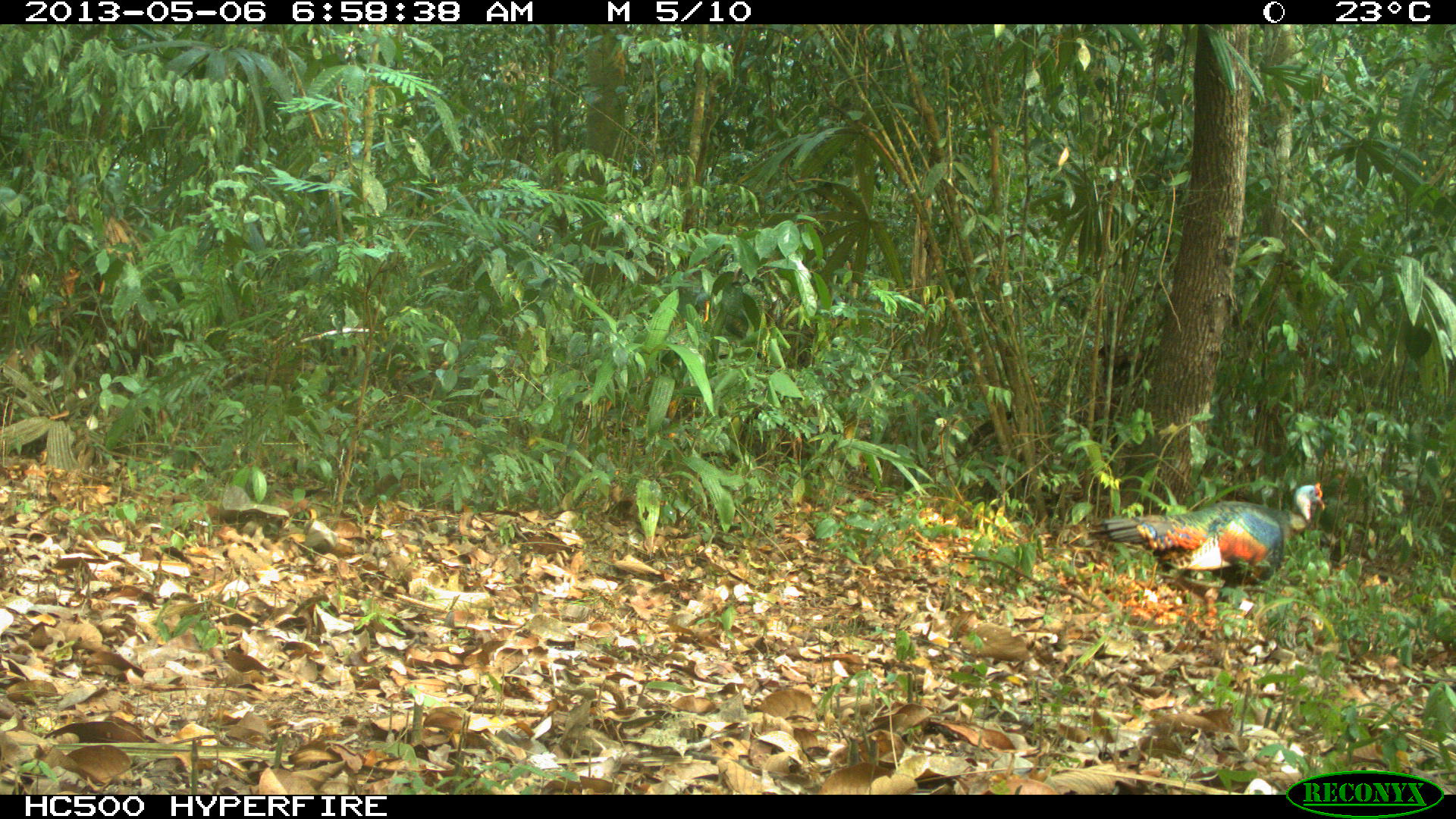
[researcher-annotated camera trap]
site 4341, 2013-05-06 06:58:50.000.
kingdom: Animalia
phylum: Chordata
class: Aves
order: Galliformes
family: Phasianidae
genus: Meleagris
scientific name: Meleagris ocellata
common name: ocellated turkey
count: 1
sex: male